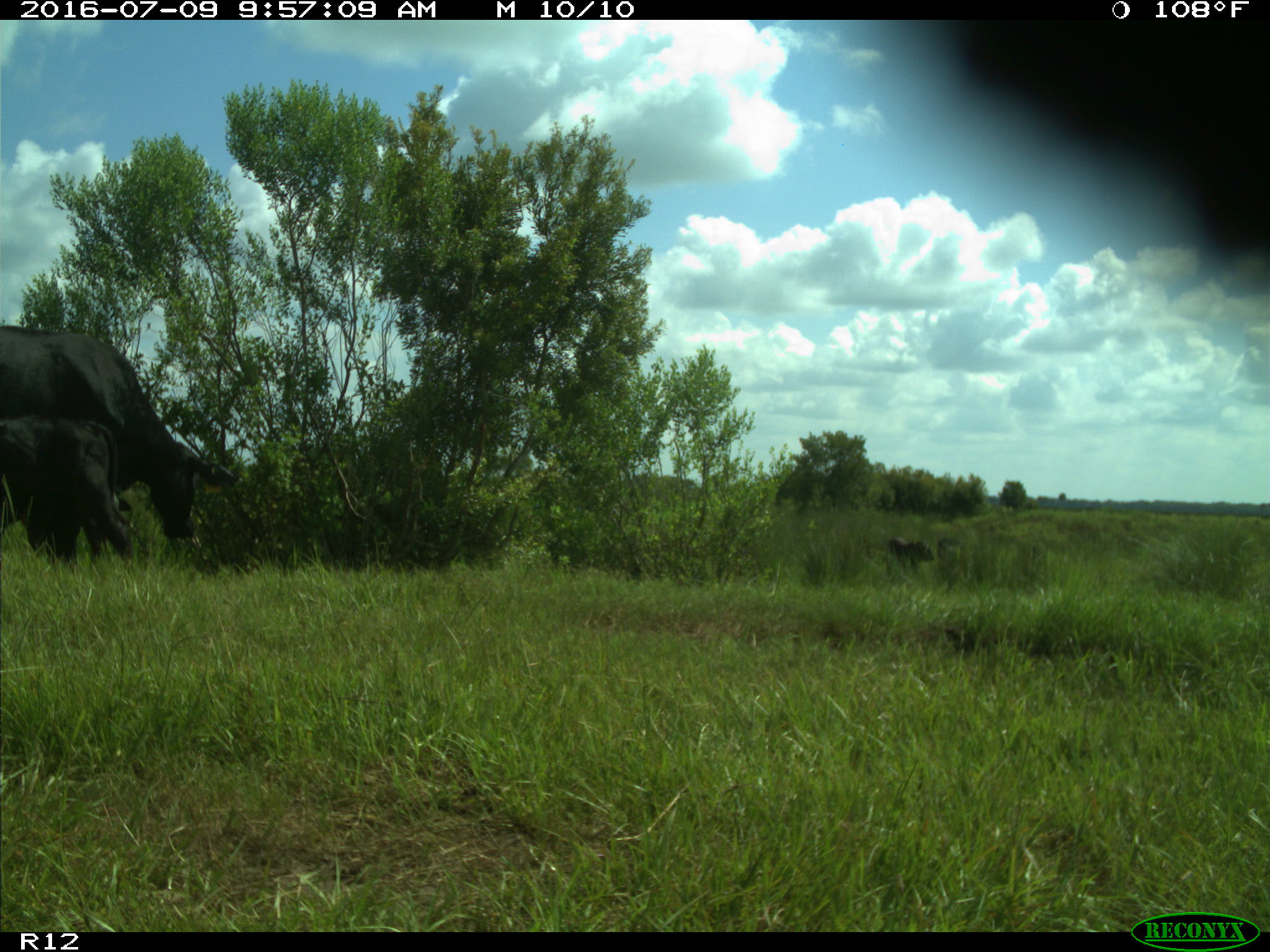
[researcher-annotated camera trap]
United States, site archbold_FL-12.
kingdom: Animalia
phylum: Chordata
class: Mammalia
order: Artiodactyla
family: Bovidae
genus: Bos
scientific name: Bos taurus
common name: domestic cow